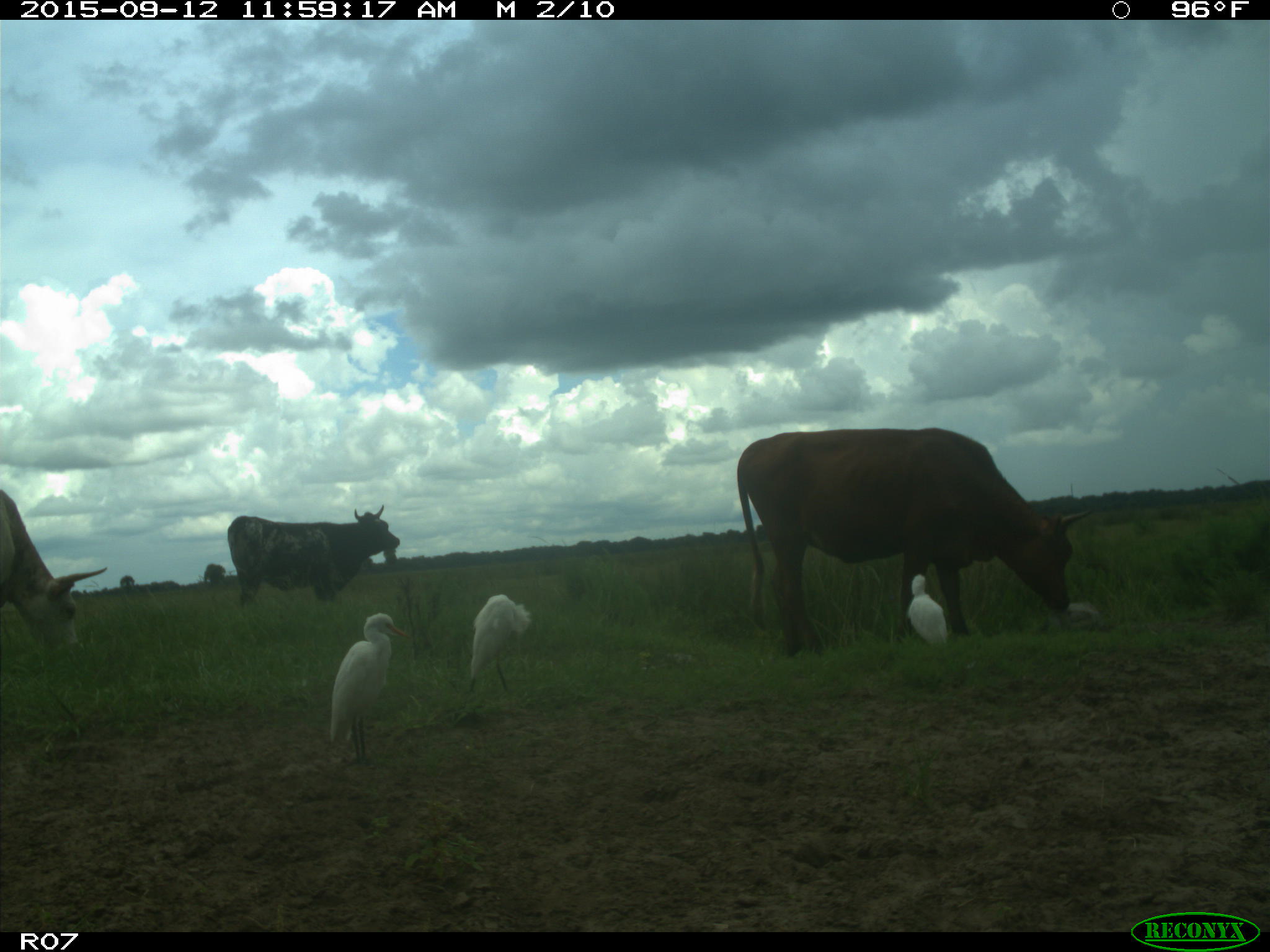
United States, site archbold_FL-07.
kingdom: Animalia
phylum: Chordata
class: Mammalia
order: Artiodactyla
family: Bovidae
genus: Bos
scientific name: Bos taurus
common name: domestic cow